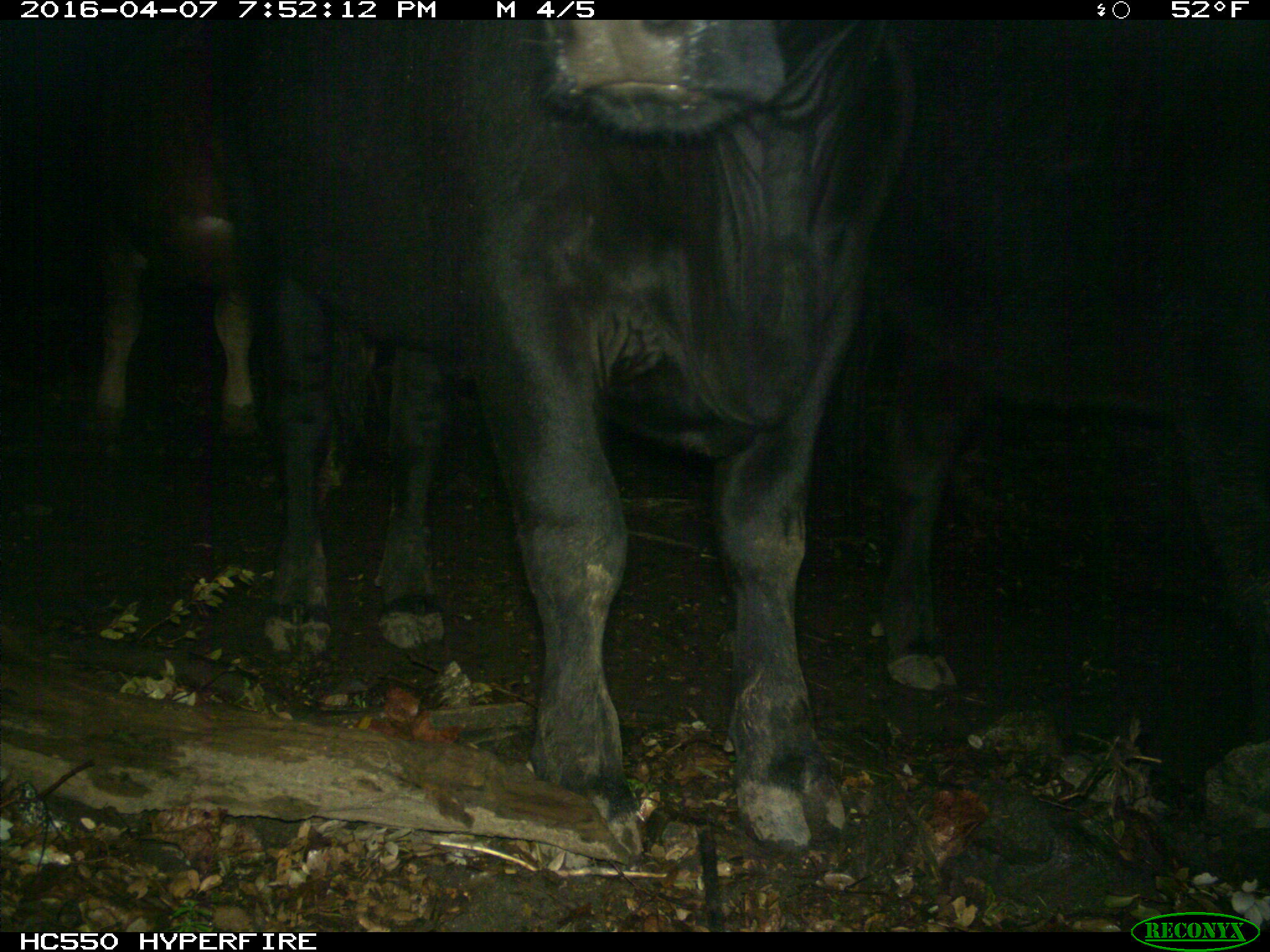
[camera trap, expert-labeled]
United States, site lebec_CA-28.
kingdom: Animalia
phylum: Chordata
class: Mammalia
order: Artiodactyla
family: Bovidae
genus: Bos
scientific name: Bos taurus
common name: domestic cow